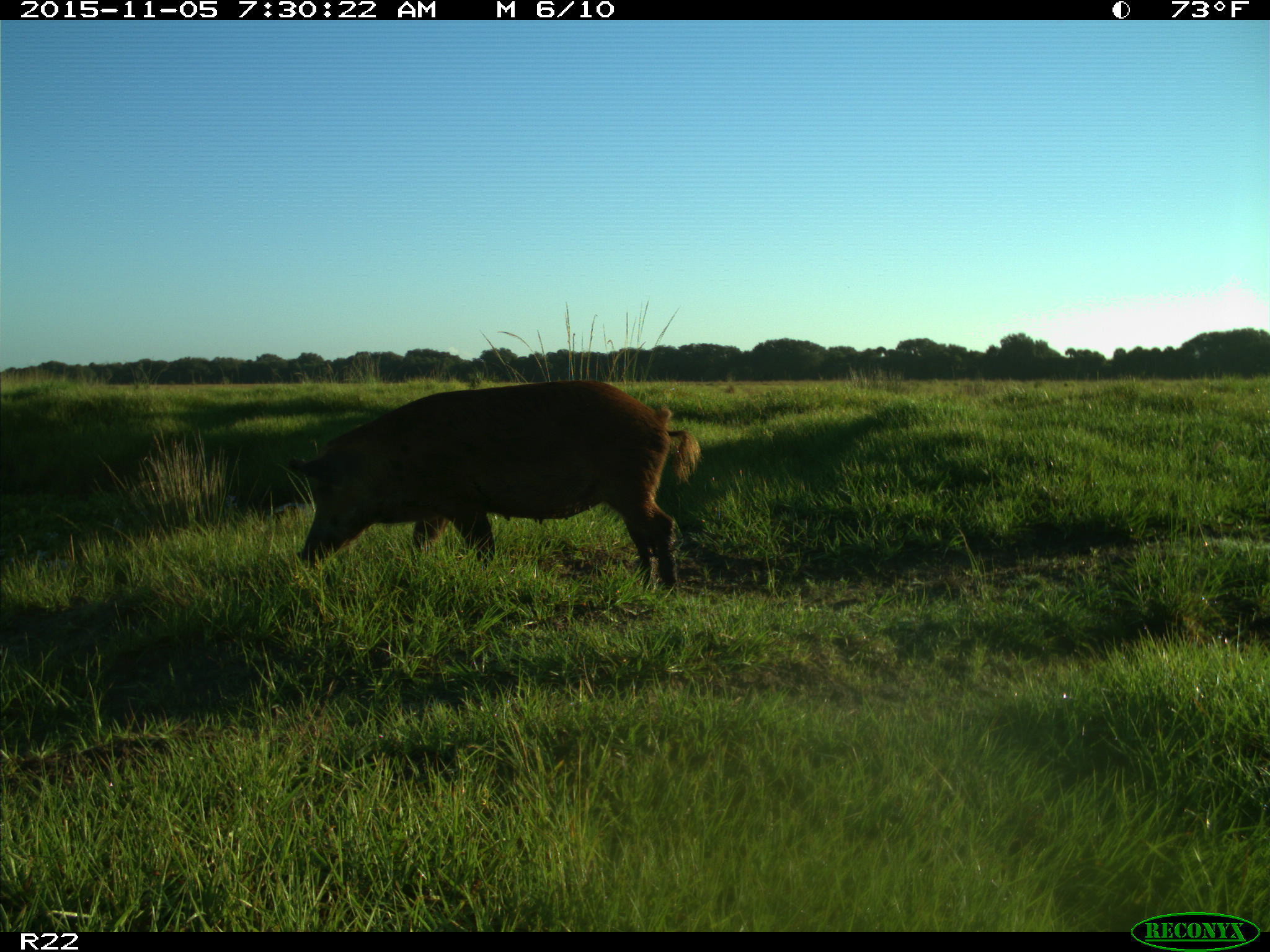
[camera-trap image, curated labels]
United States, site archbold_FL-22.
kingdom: Animalia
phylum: Chordata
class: Mammalia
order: Artiodactyla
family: Suidae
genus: Sus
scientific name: Sus scrofa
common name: wild boar